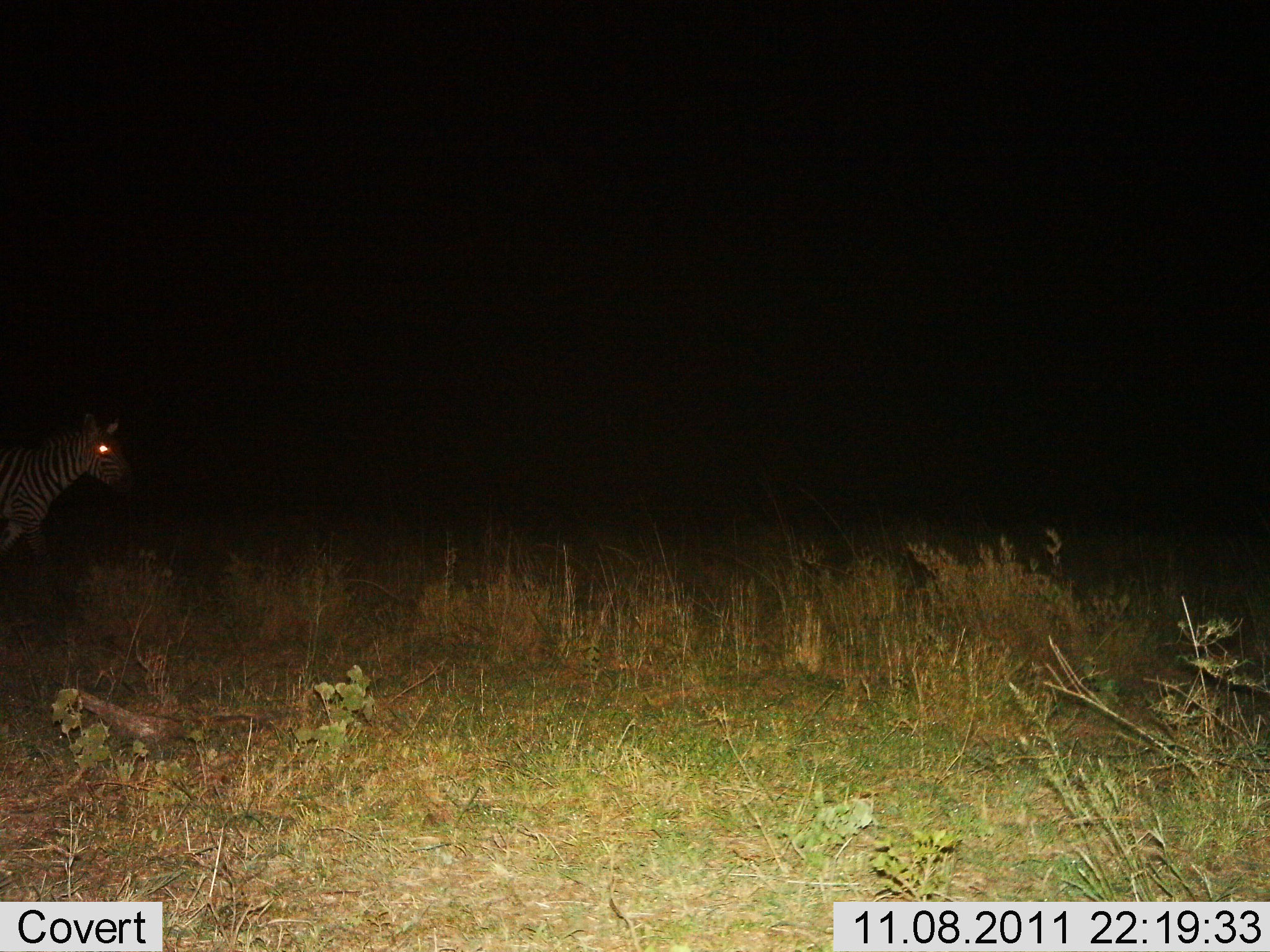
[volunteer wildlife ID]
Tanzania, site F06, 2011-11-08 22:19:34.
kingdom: Animalia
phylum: Chordata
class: Mammalia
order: Perissodactyla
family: Equidae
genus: Equus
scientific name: Equus quagga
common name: plains zebra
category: zebra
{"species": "zebra (plains zebra) (Equus quagga)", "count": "1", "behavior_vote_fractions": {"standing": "57%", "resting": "0%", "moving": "43%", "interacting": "0%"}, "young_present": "0%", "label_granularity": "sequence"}